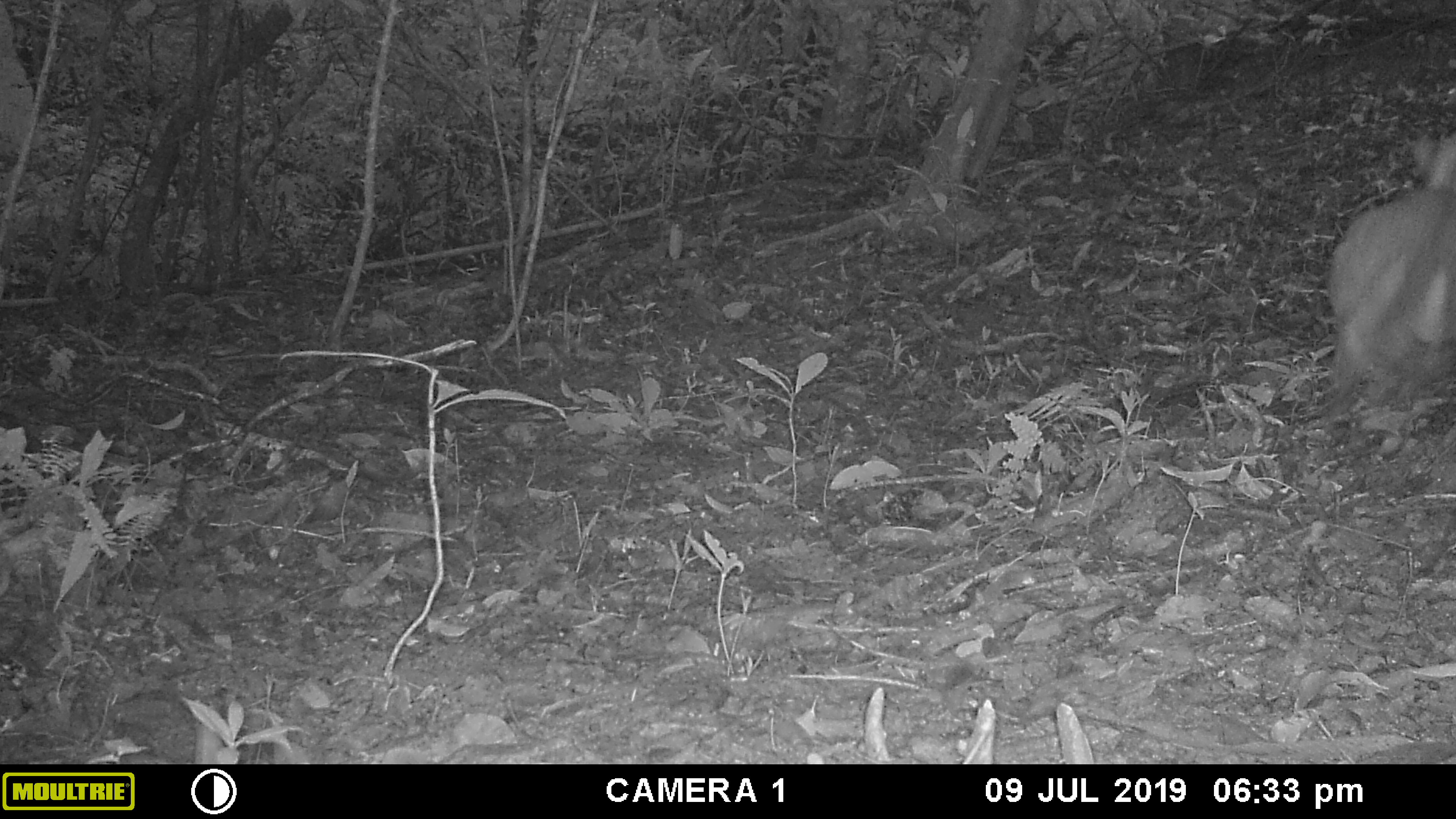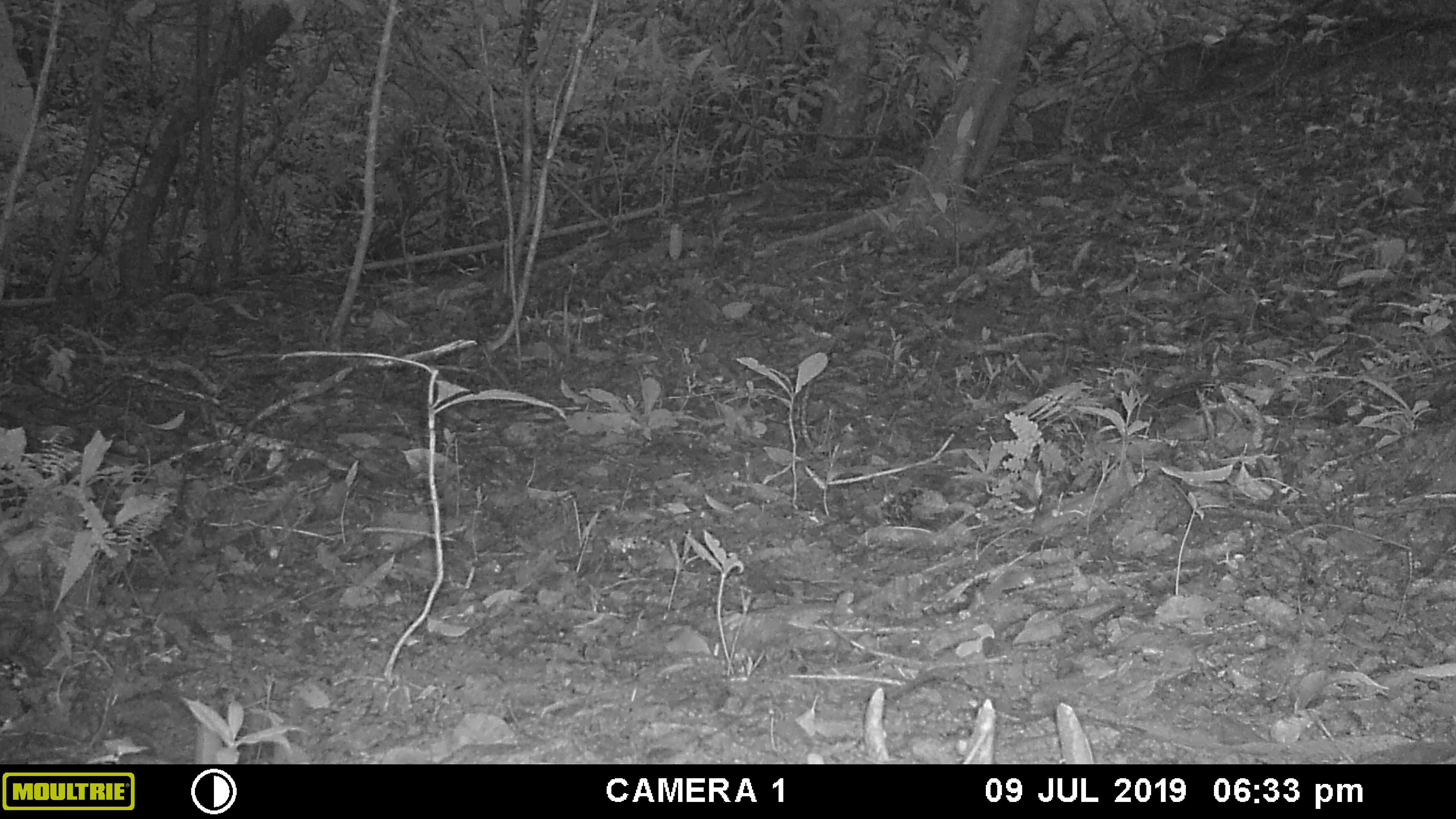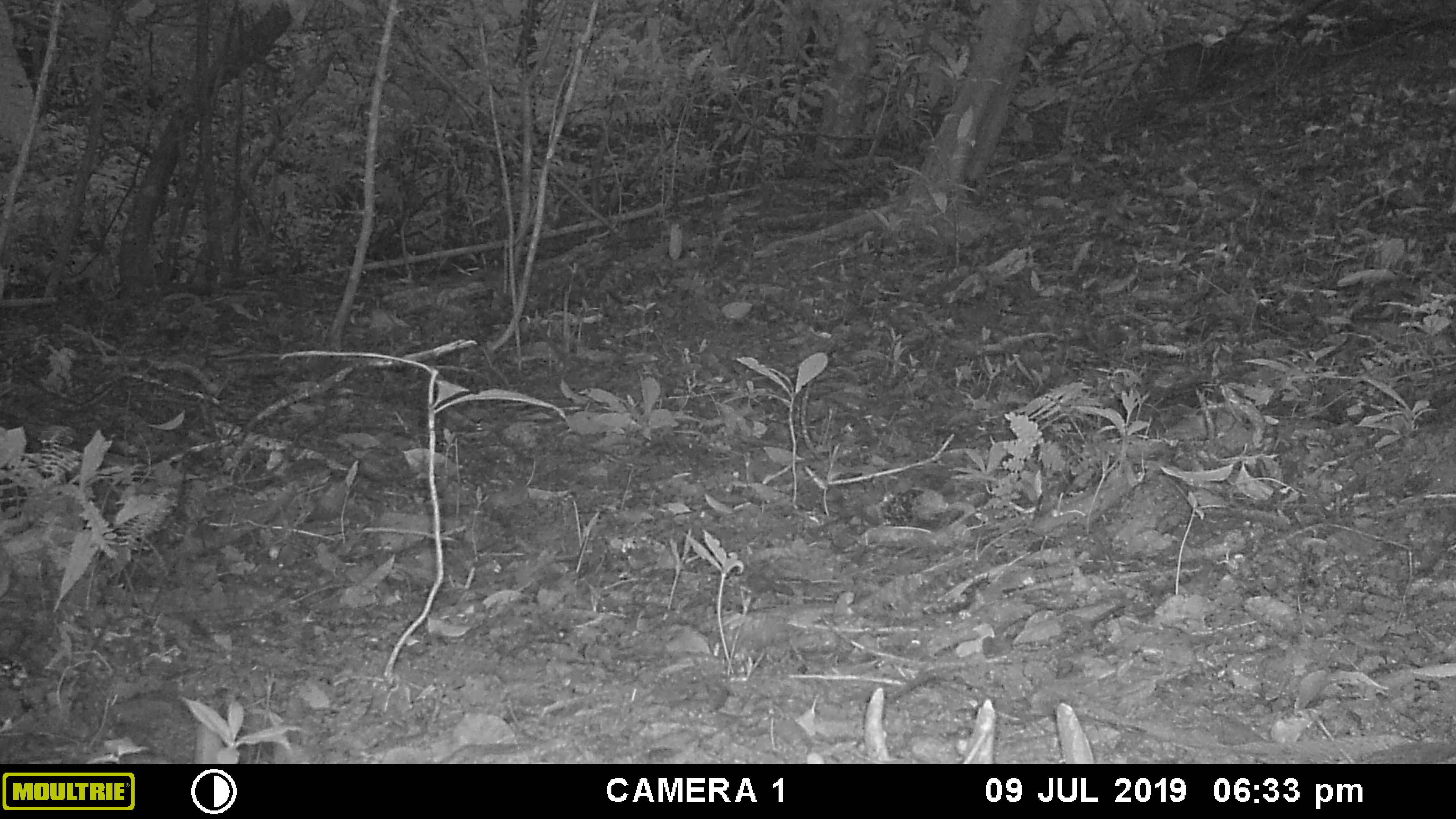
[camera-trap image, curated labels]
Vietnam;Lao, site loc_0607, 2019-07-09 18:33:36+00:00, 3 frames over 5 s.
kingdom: Animalia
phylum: Chordata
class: Mammalia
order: Artiodactyla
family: Cervidae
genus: Muntiacus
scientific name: Muntiacus rooseveltorum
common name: roosevelt's muntjac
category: roosevelts muntjac group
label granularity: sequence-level